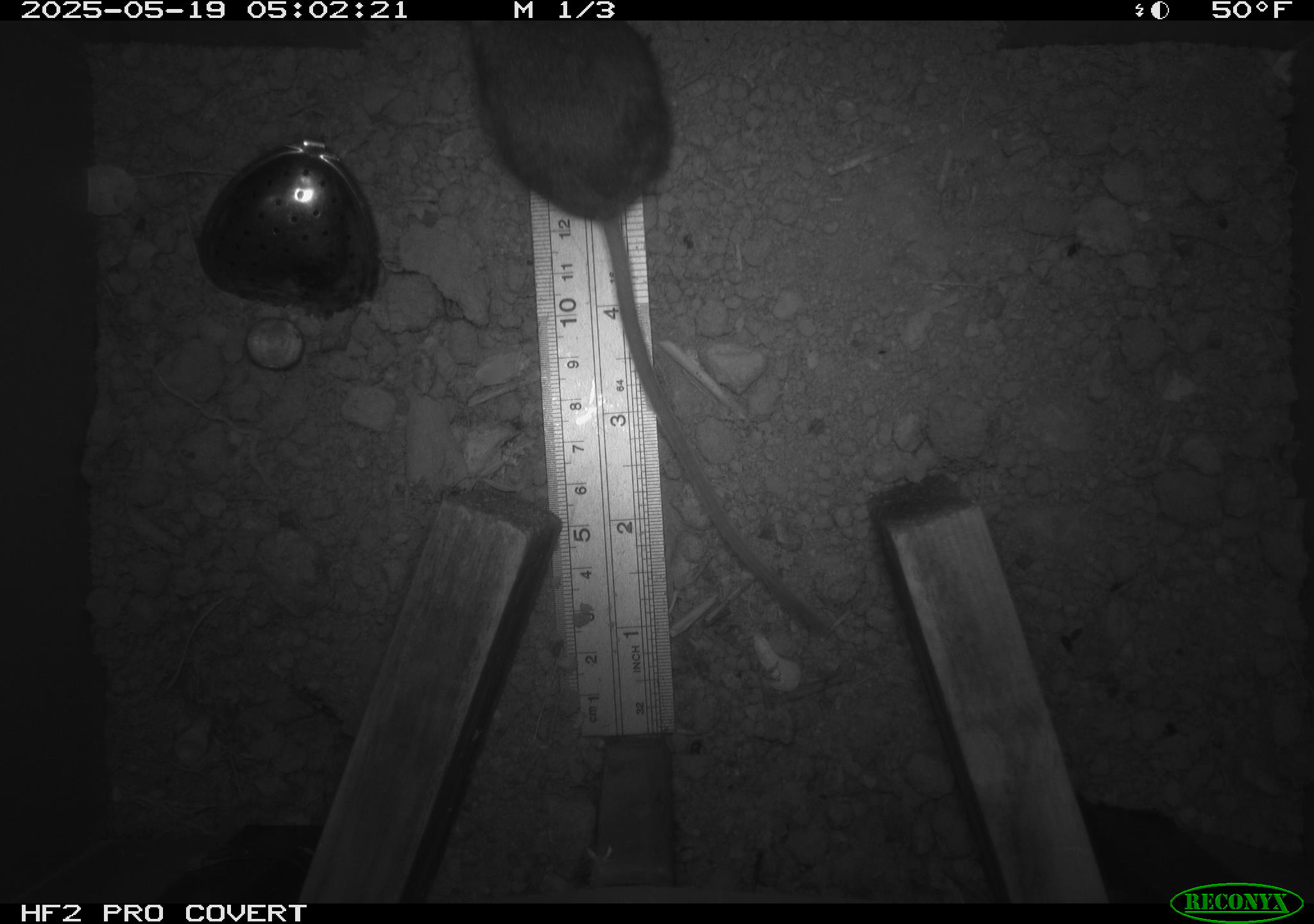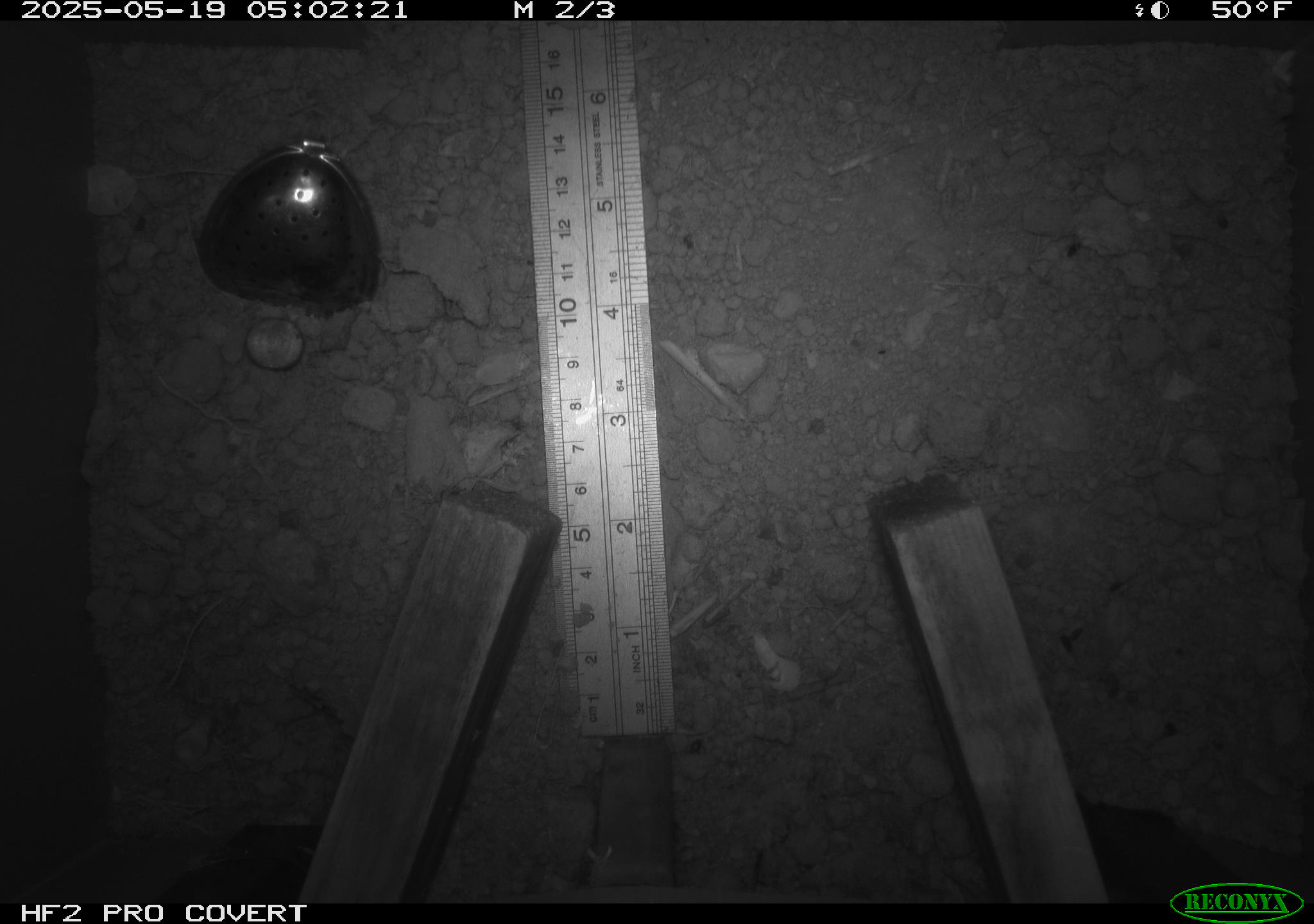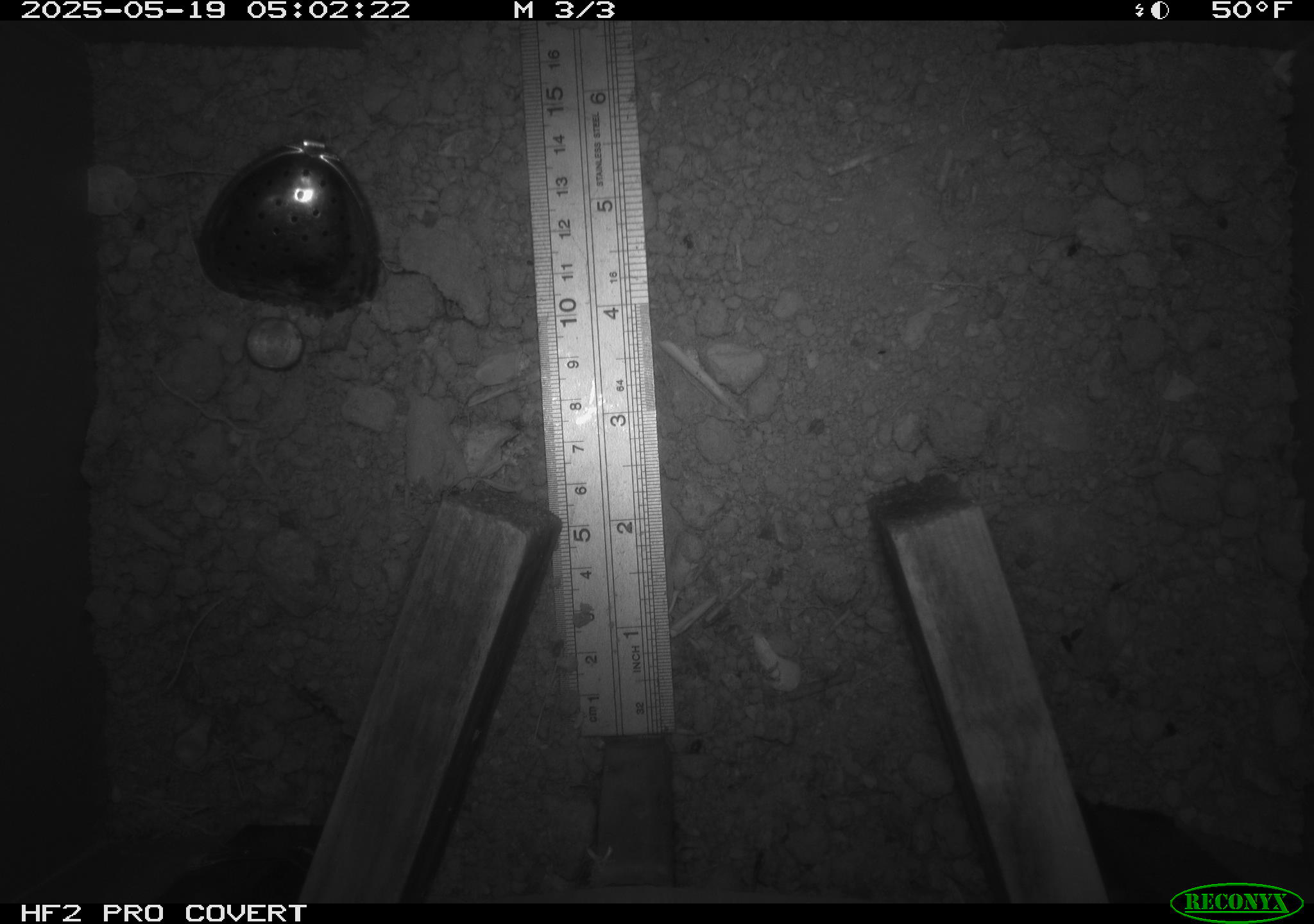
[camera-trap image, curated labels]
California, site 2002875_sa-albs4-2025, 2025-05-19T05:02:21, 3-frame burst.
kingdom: Animalia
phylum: Chordata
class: Mammalia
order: Rodentia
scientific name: Rodentia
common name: mouse species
Mouse species (Rodentia).